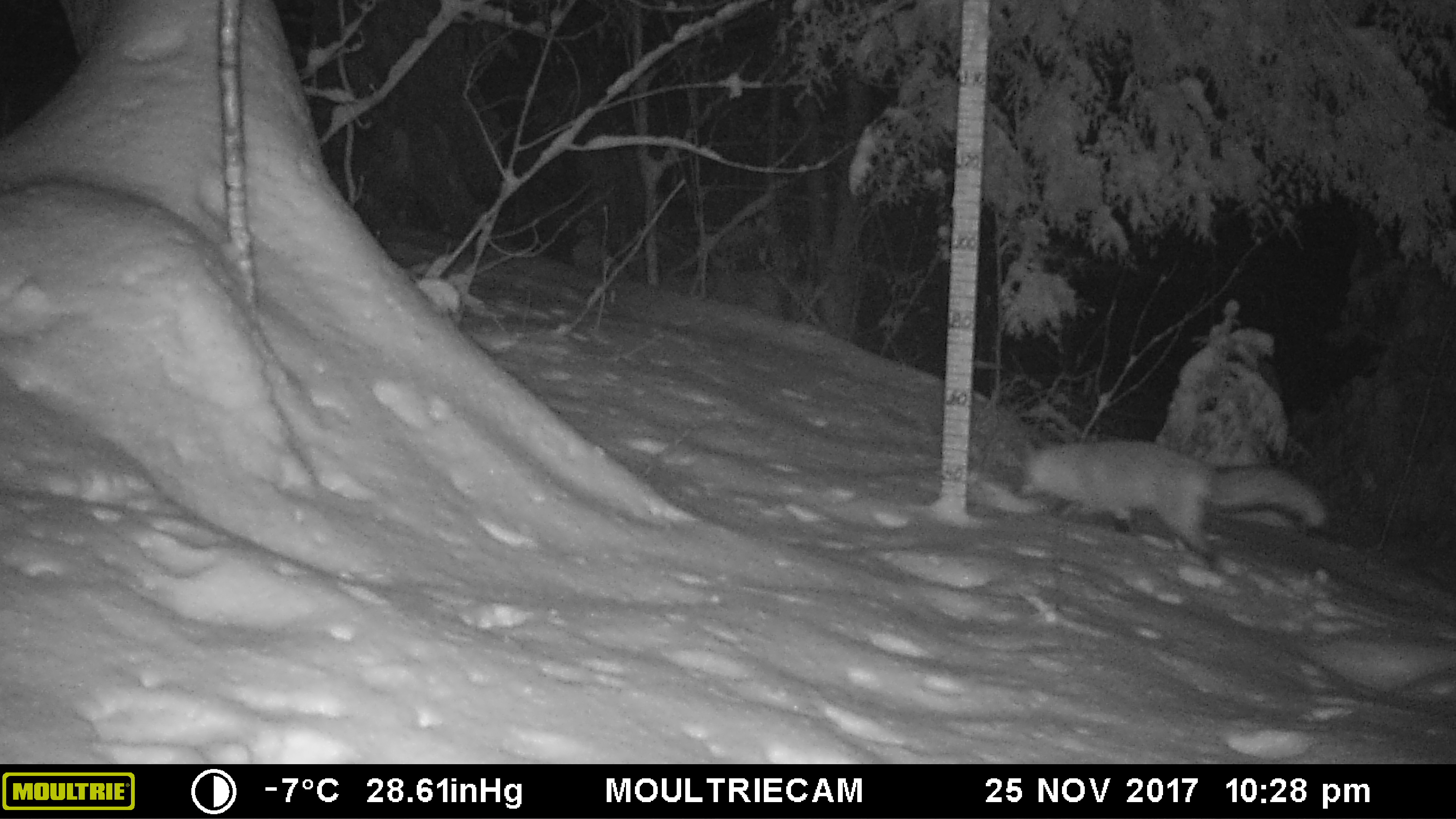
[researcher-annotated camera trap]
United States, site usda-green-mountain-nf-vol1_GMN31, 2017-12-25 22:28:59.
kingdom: Animalia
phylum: Chordata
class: Mammalia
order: Carnivora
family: Canidae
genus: Vulpes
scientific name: Vulpes vulpes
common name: red fox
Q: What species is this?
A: Red fox (Vulpes vulpes).